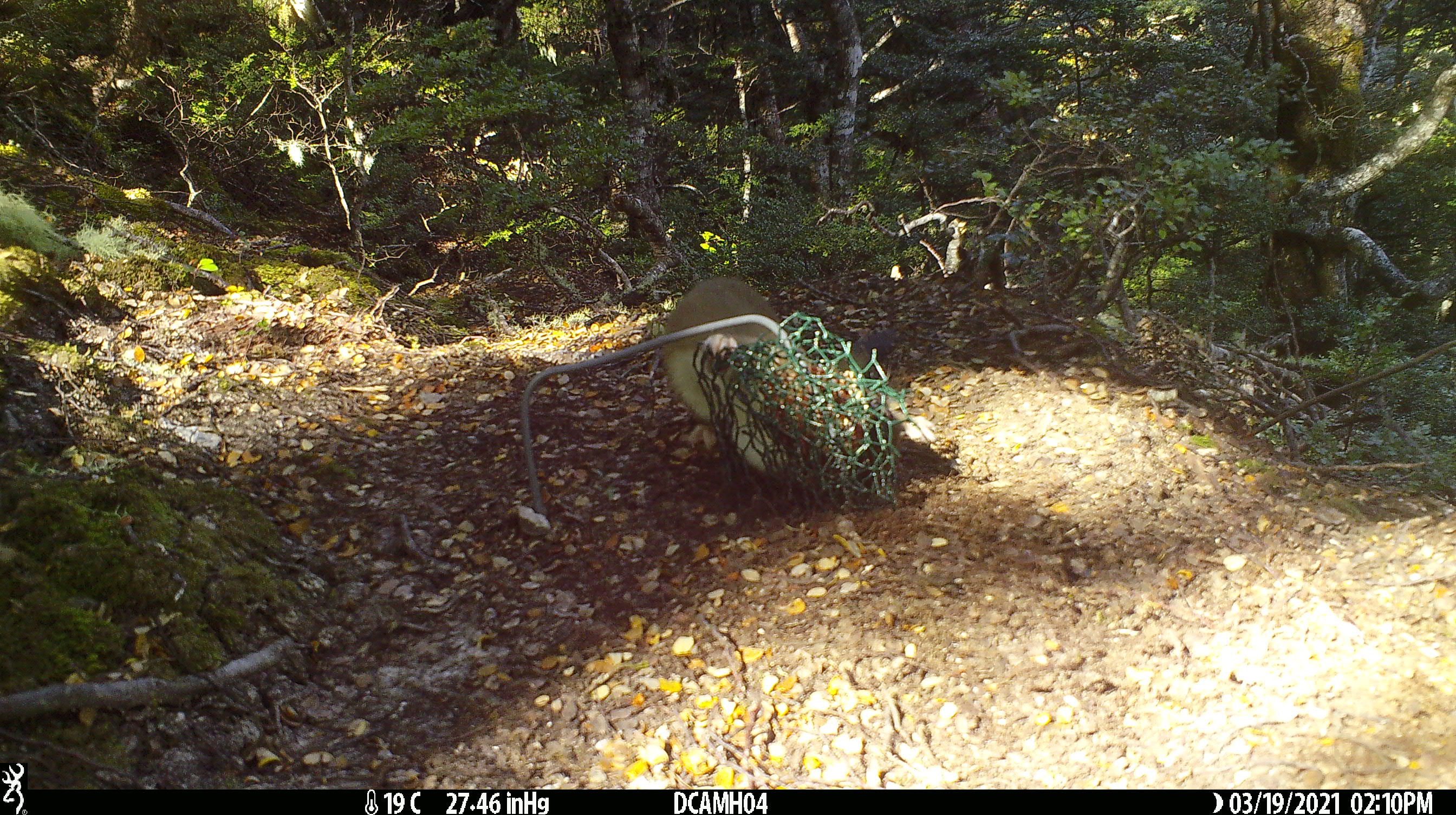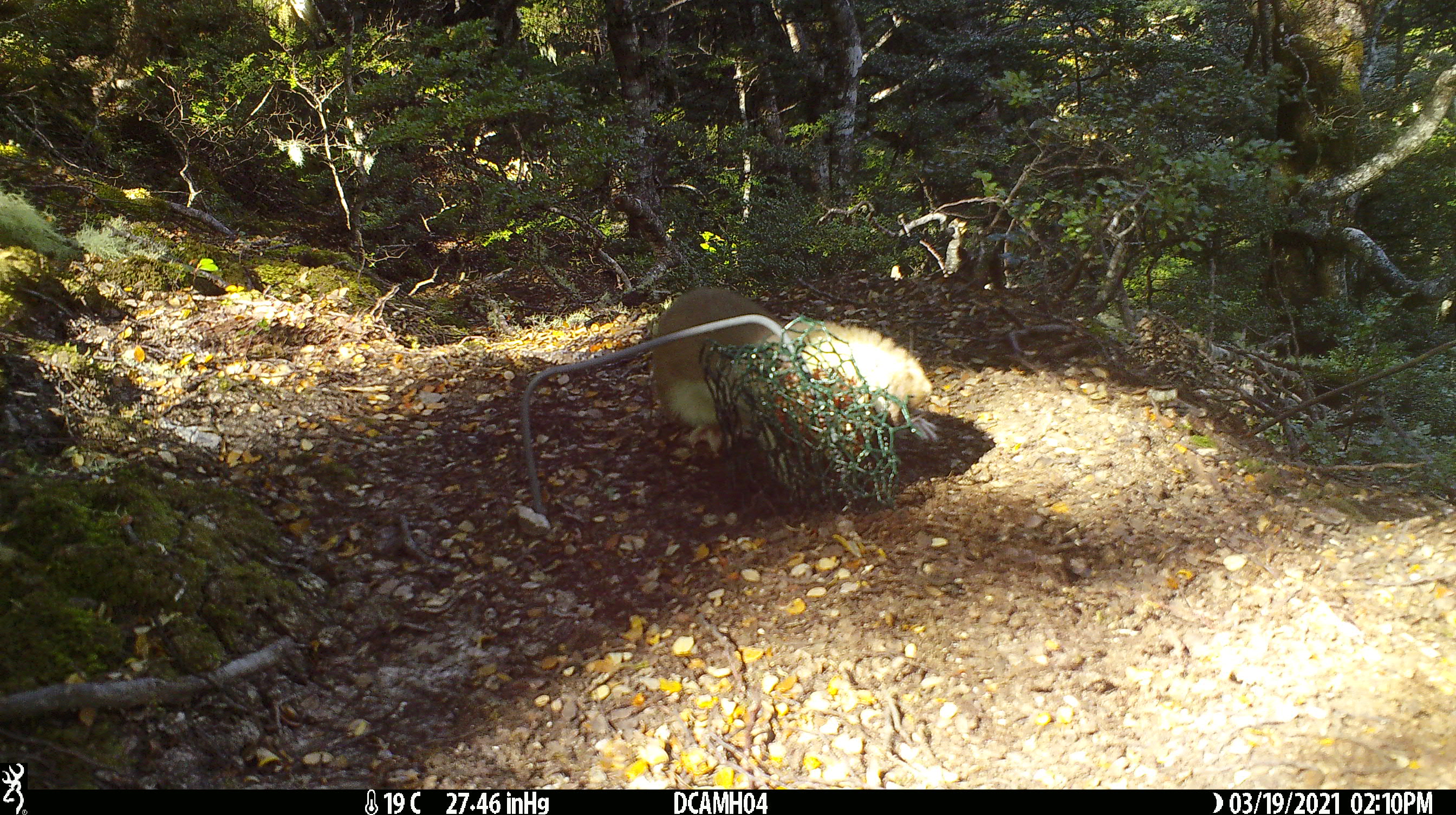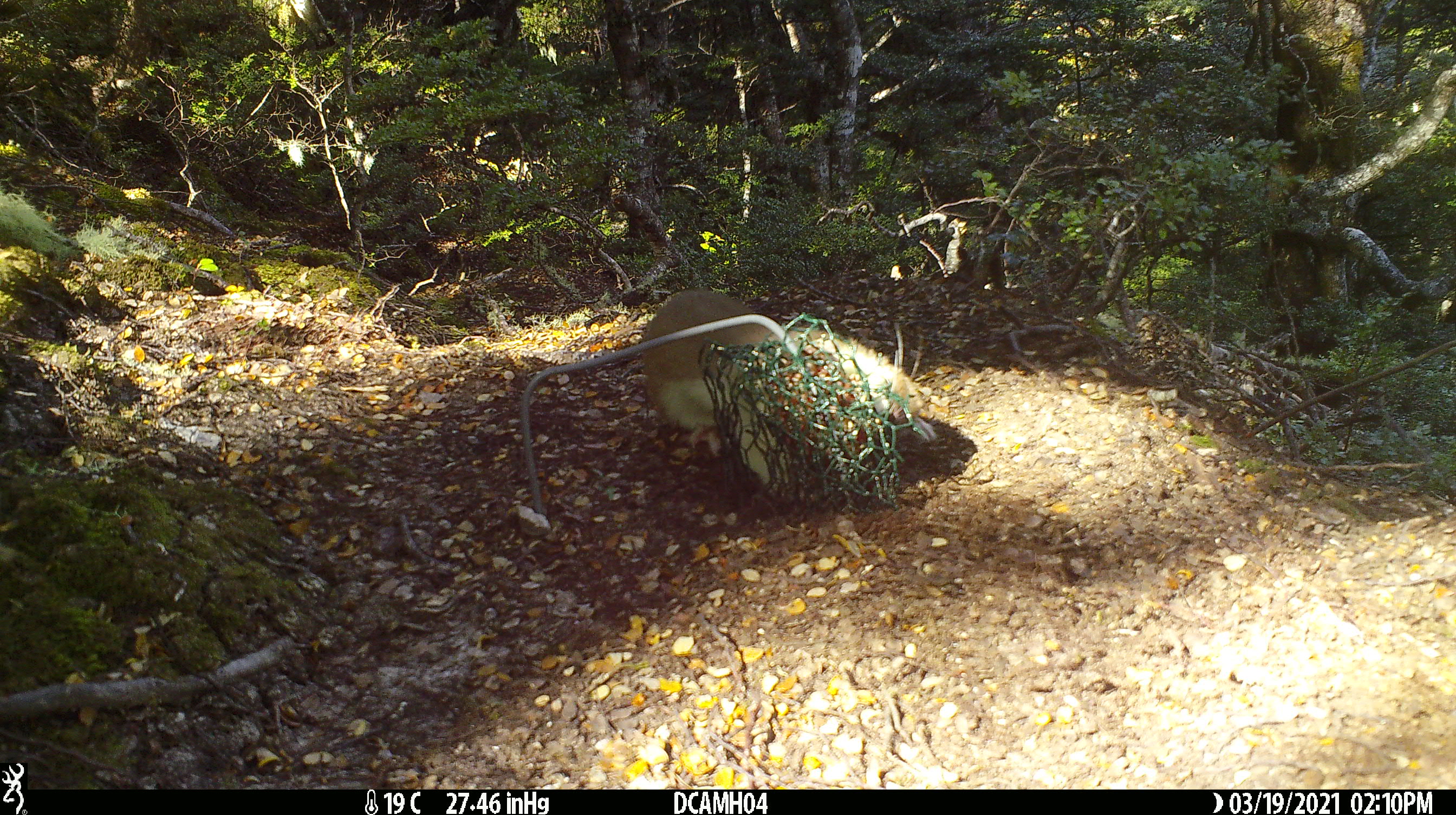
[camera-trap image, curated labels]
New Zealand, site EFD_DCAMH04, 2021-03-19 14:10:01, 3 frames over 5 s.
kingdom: Animalia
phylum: Chordata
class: Mammalia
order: Carnivora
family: Mustelidae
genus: Mustela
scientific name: Mustela erminea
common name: stoat